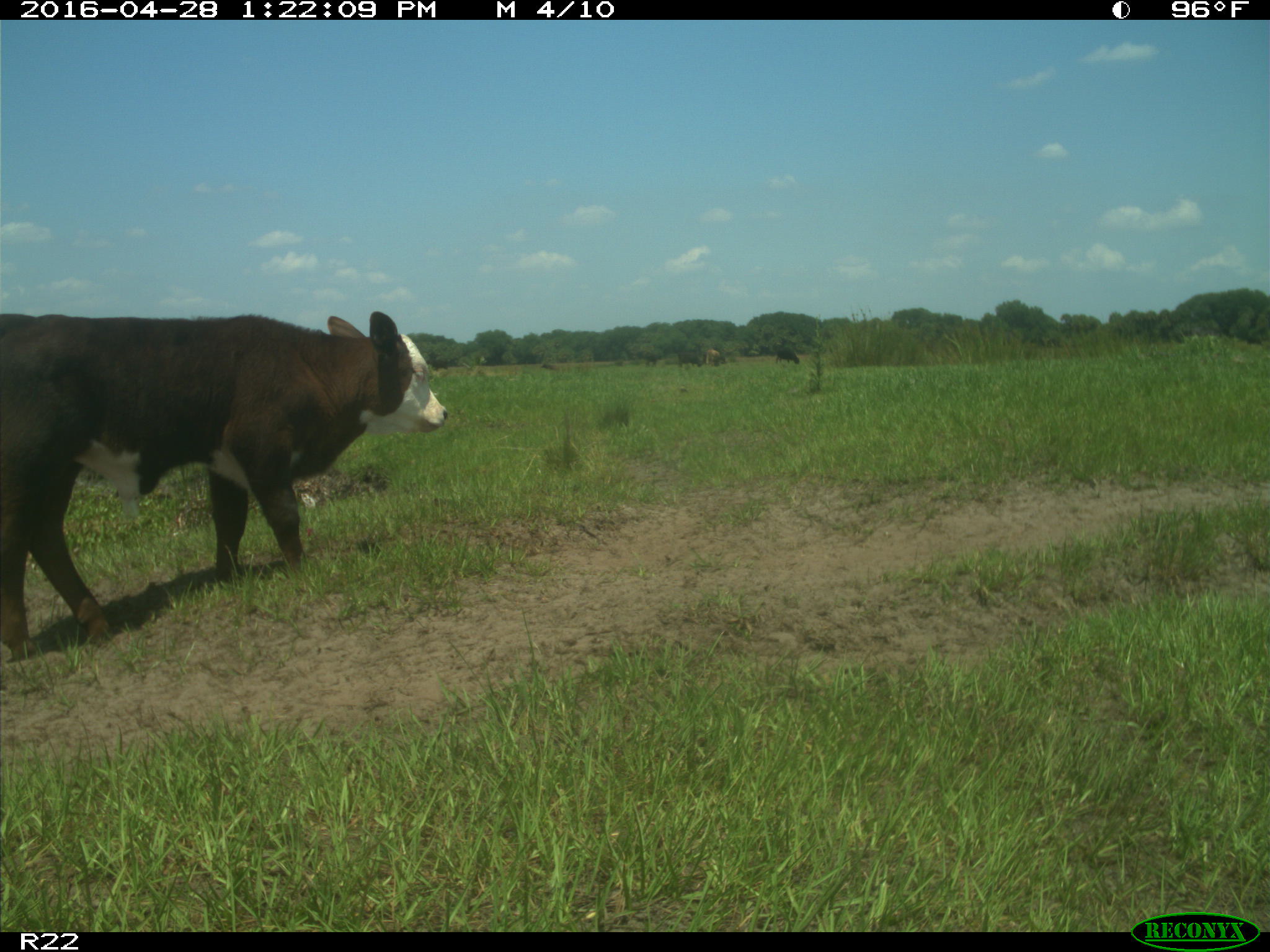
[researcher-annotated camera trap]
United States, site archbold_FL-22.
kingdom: Animalia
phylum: Chordata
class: Mammalia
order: Artiodactyla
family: Bovidae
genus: Bos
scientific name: Bos taurus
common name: domestic cow